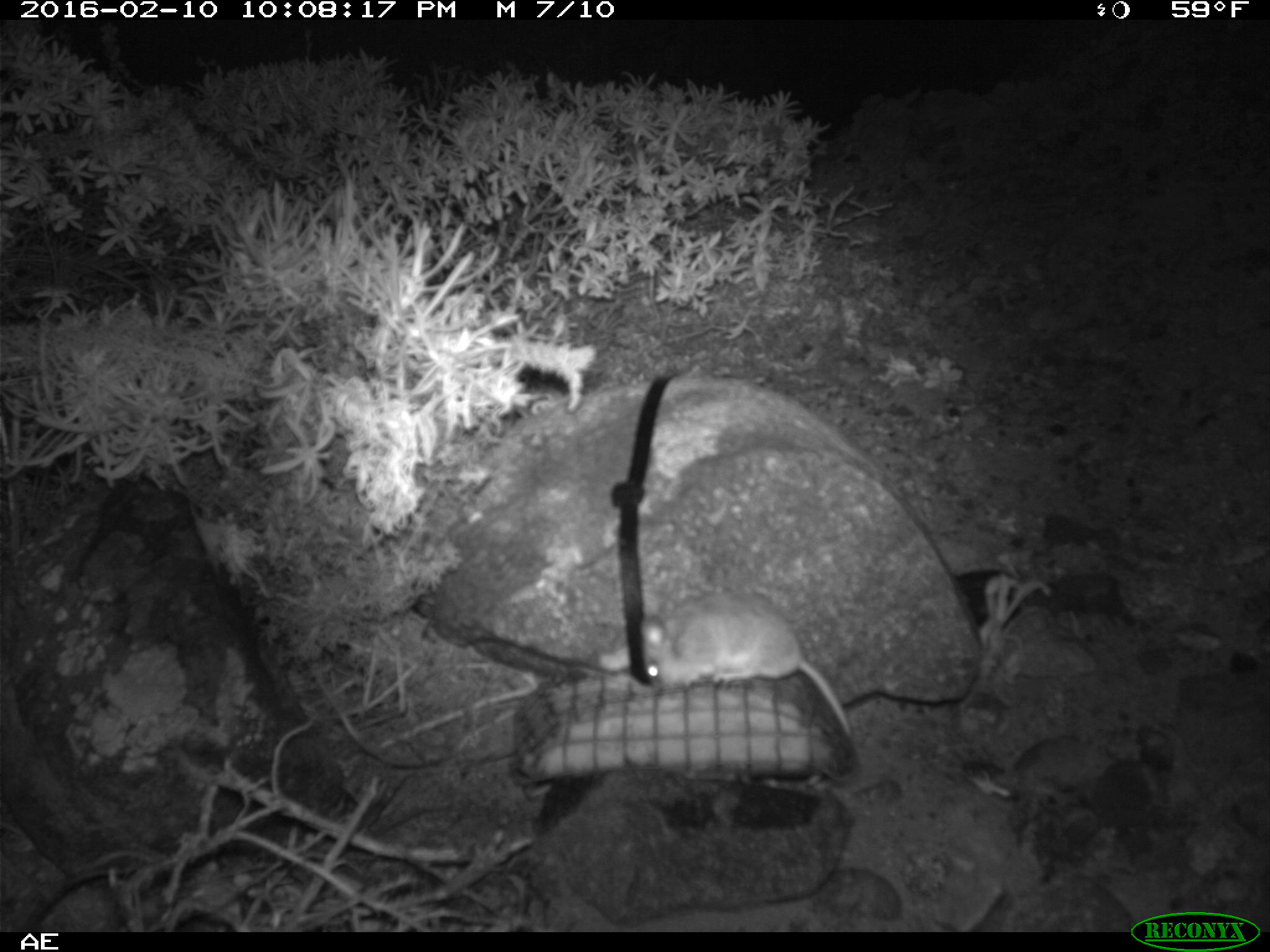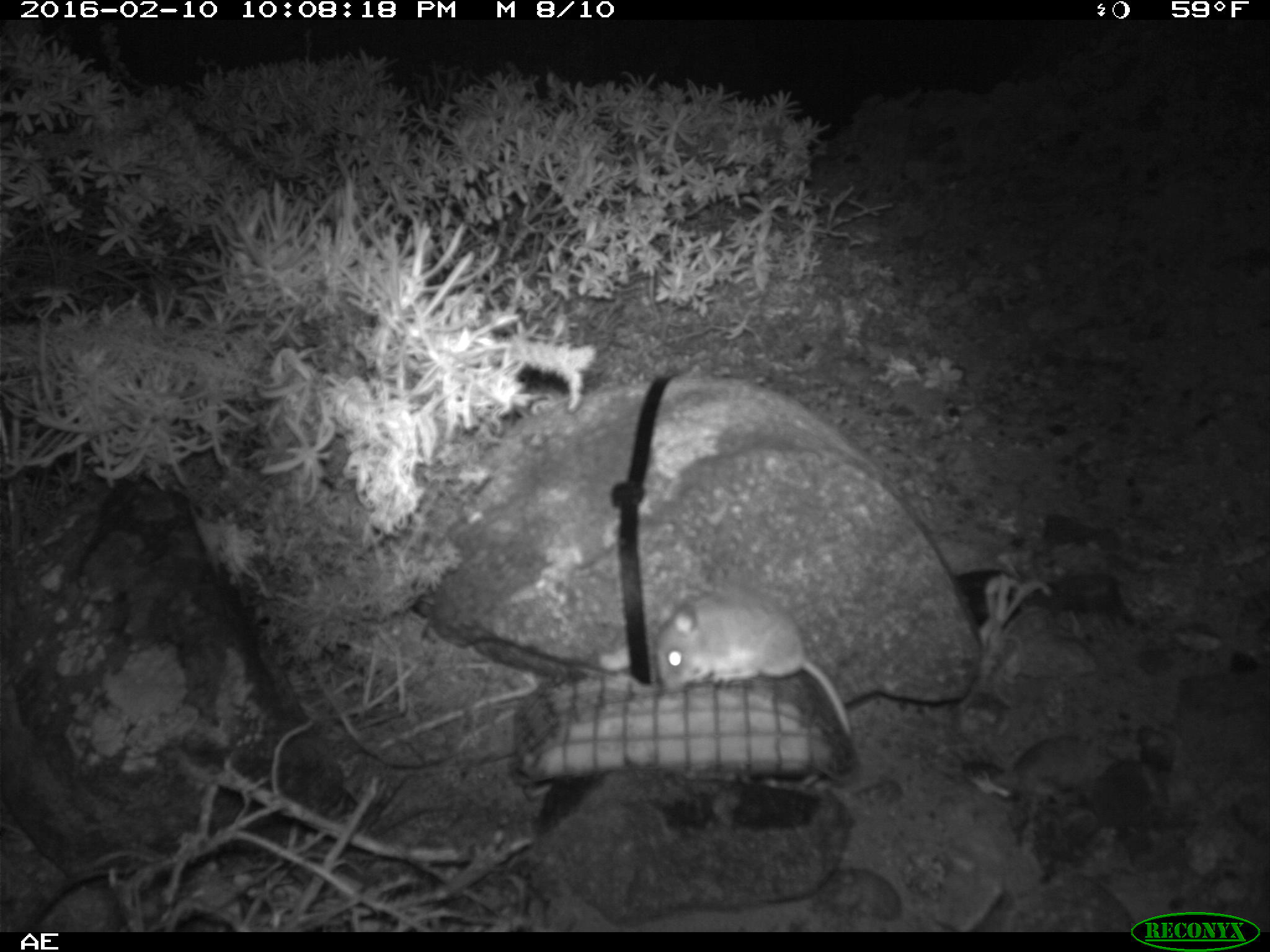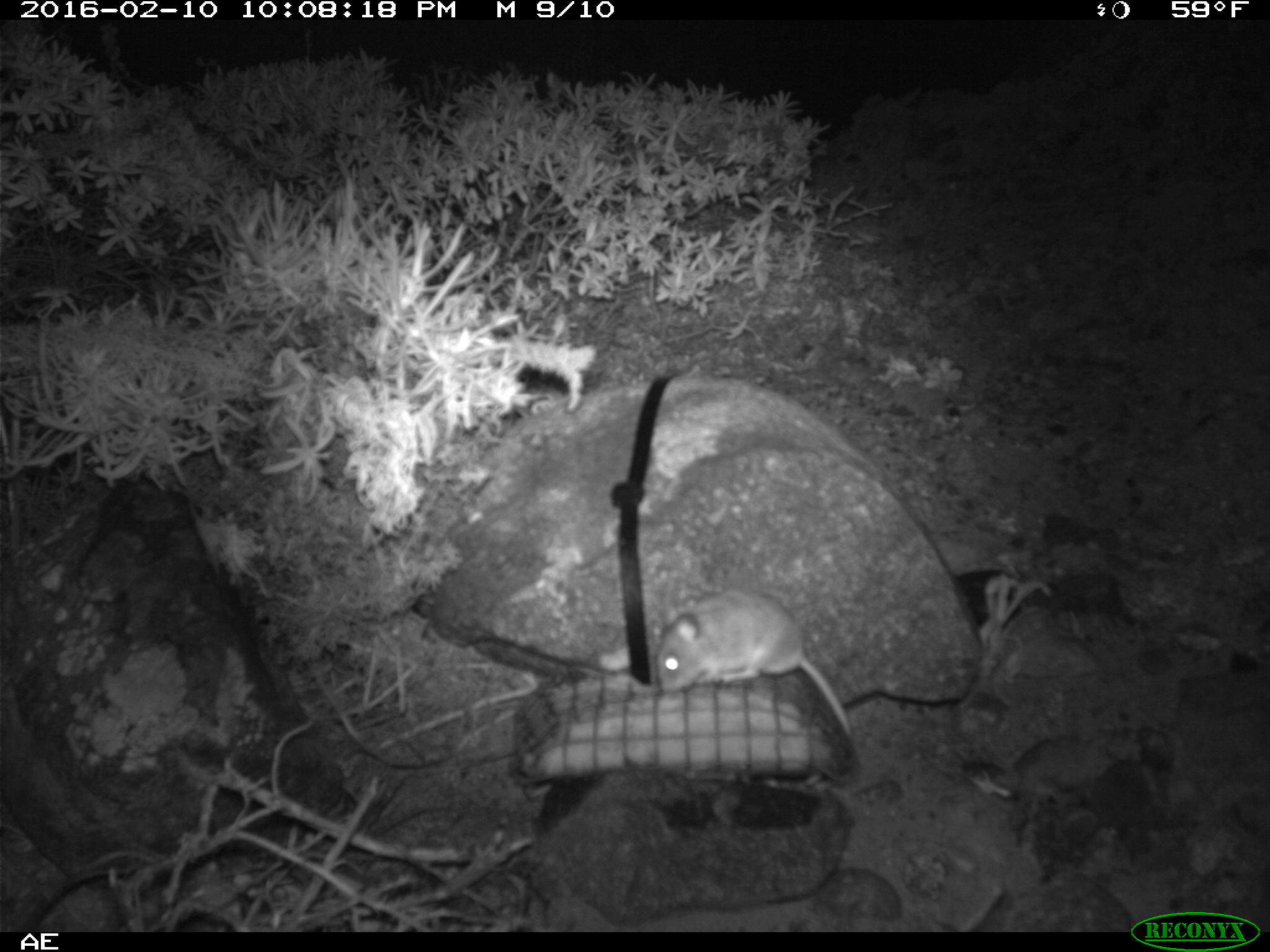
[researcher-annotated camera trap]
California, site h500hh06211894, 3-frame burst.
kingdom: Animalia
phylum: Chordata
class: Mammalia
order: Rodentia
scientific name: Rodentia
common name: rodent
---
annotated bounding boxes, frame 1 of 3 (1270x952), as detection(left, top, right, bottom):
rodent: detection(641, 592, 851, 733)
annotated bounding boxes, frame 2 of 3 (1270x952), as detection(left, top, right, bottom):
rodent: detection(651, 584, 854, 734)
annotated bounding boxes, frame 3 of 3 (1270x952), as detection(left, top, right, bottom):
rodent: detection(657, 592, 851, 733)